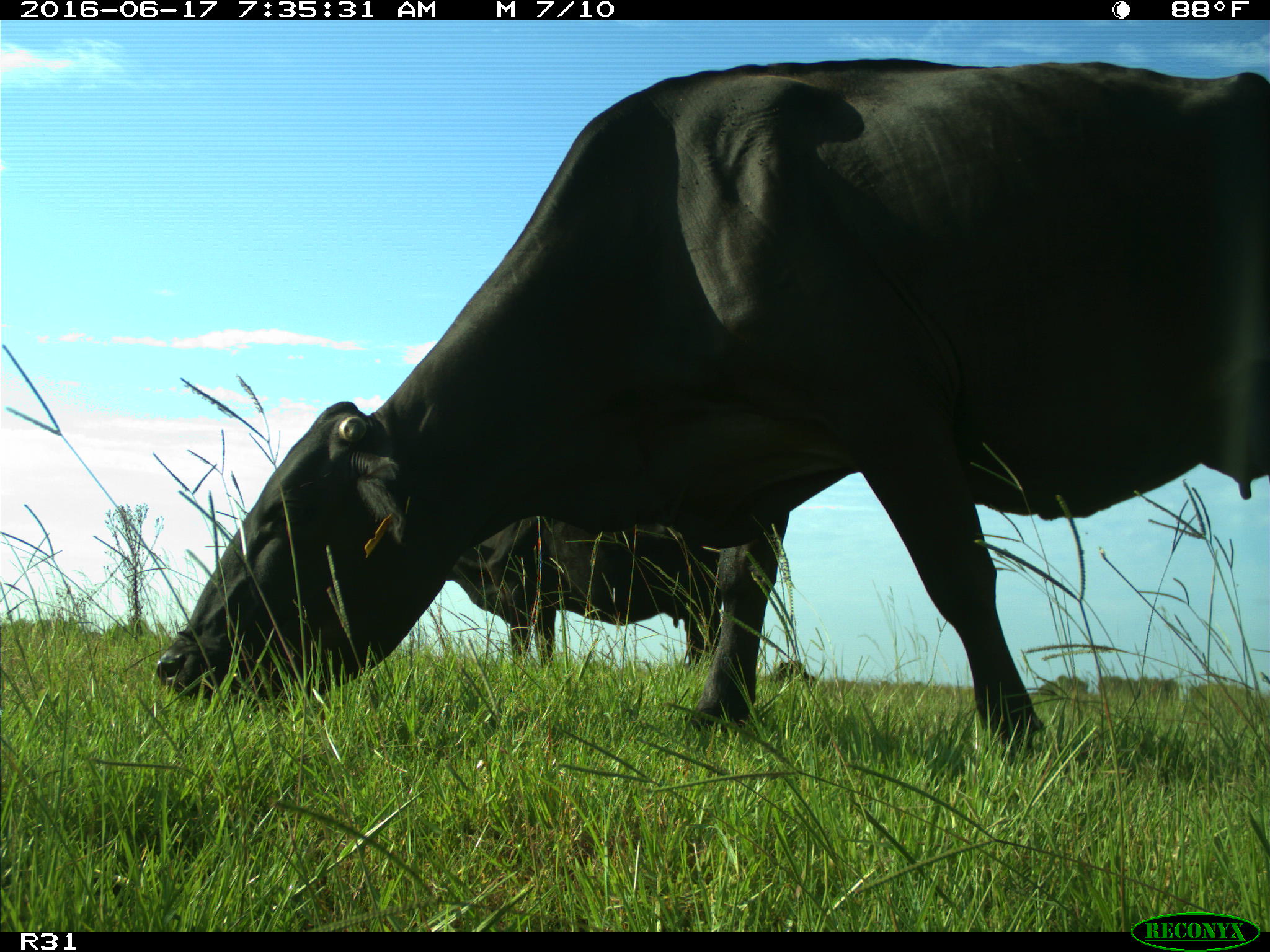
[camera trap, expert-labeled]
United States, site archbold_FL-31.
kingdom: Animalia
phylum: Chordata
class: Mammalia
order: Artiodactyla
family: Bovidae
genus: Bos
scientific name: Bos taurus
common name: domestic cow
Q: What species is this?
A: Bos taurus (domestic cow).